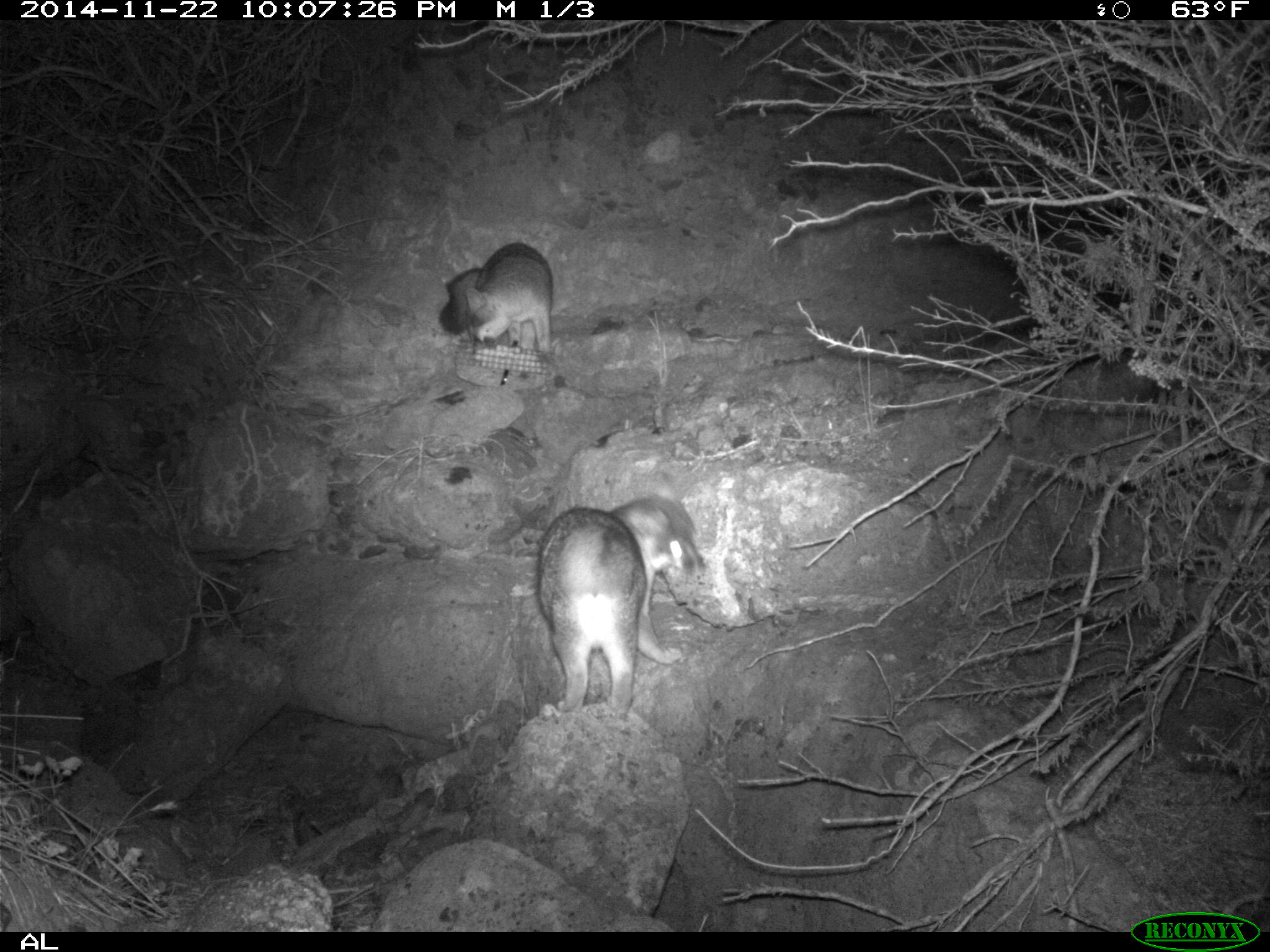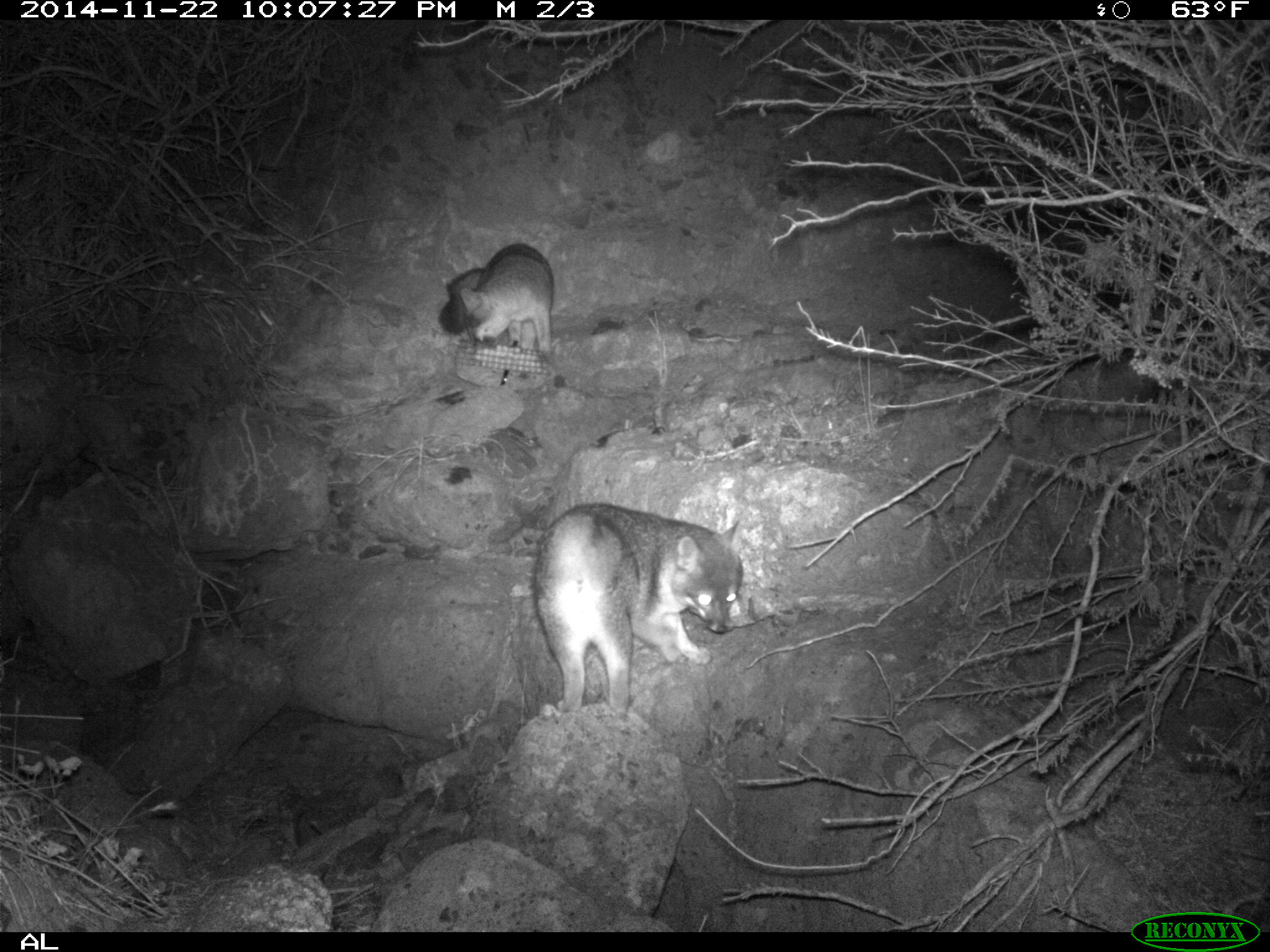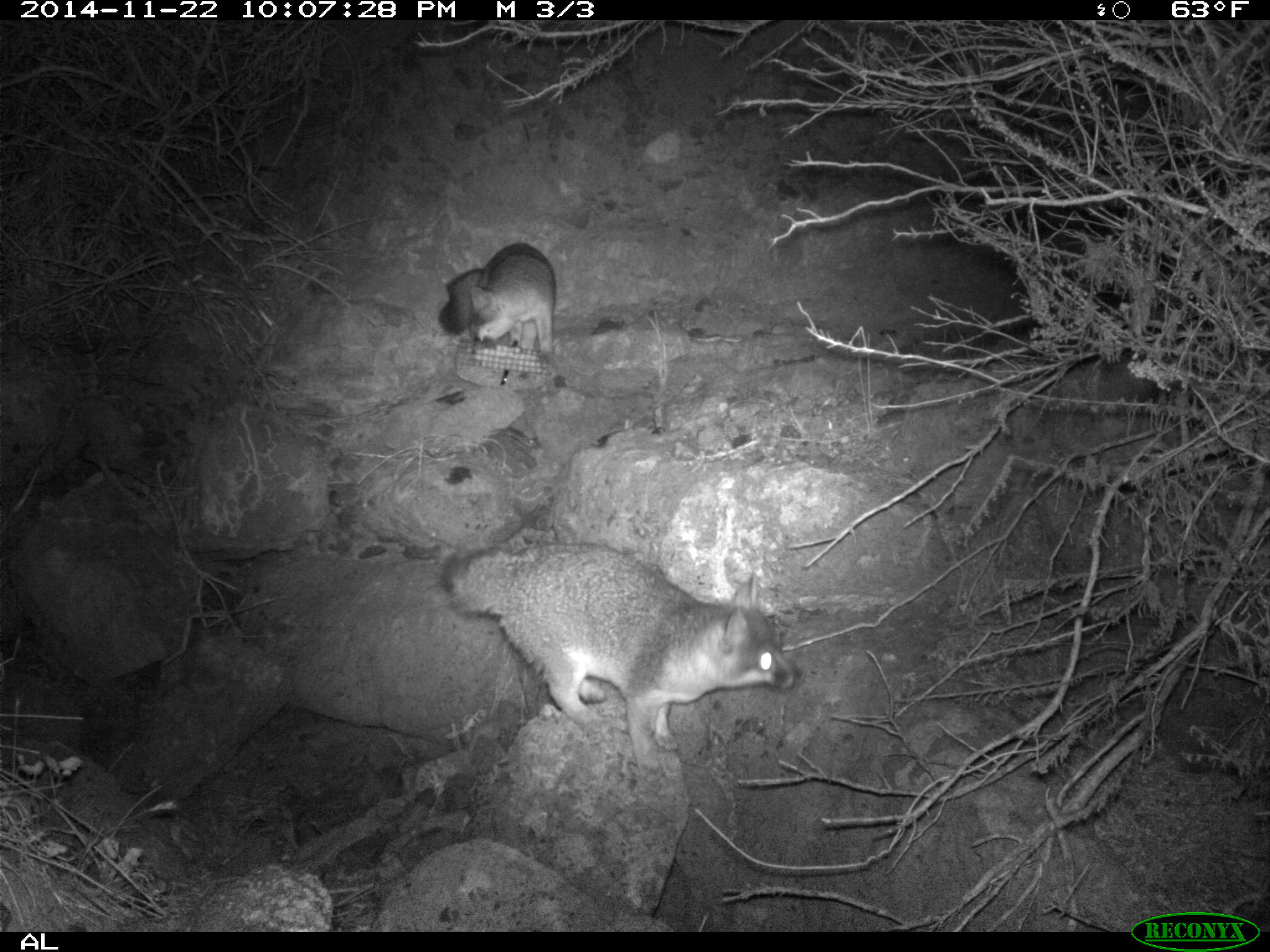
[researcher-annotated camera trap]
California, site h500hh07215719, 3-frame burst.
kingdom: Animalia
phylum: Chordata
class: Mammalia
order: Carnivora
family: Canidae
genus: Urocyon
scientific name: Urocyon littoralis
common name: island fox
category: fox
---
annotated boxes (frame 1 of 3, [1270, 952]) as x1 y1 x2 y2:
fox: 536 468 708 719; 439 242 553 355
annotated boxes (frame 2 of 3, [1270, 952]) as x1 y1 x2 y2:
fox: 533 502 744 716; 437 242 553 353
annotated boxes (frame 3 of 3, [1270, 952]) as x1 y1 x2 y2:
fox: 443 542 803 782; 441 240 556 369